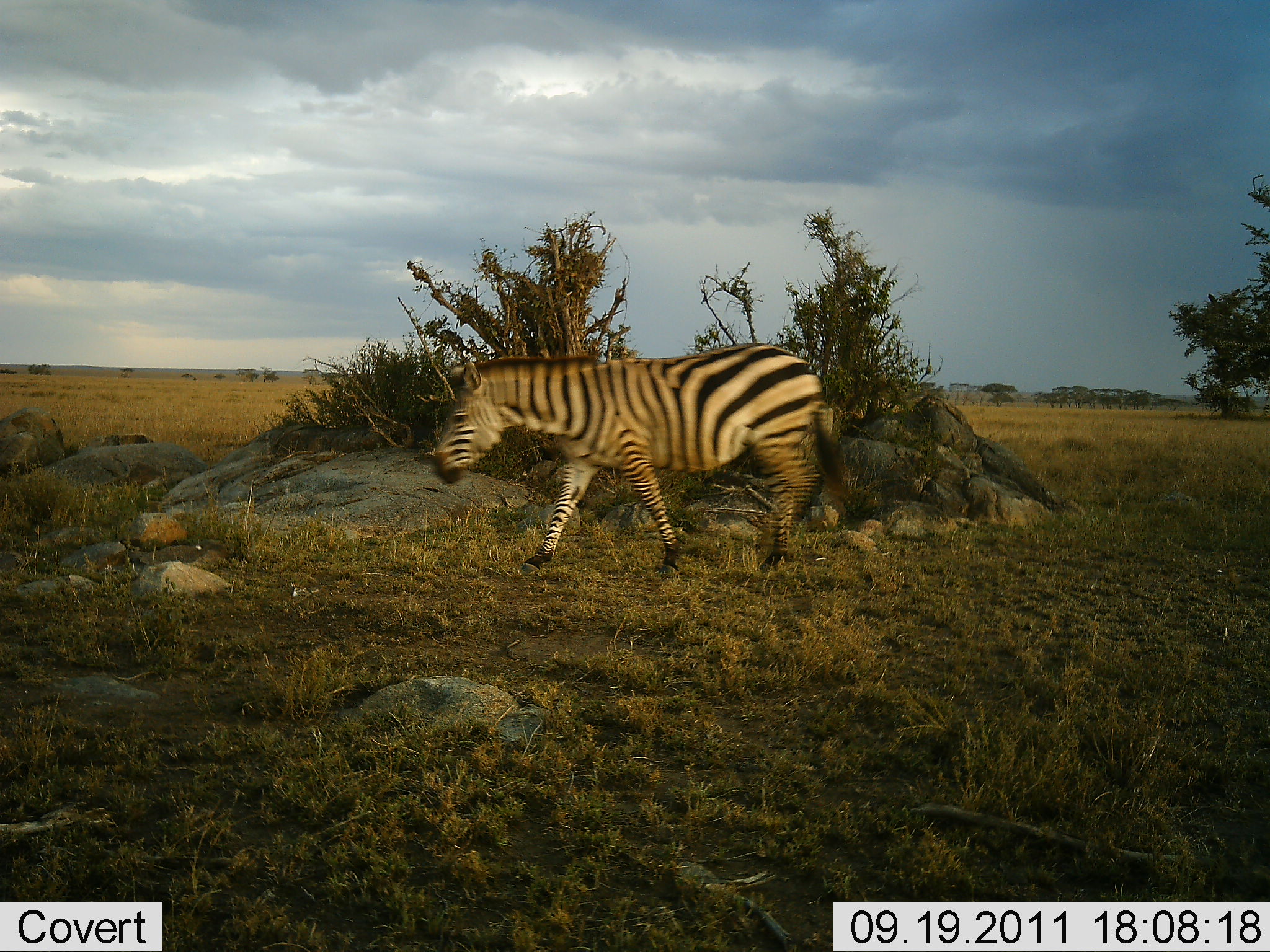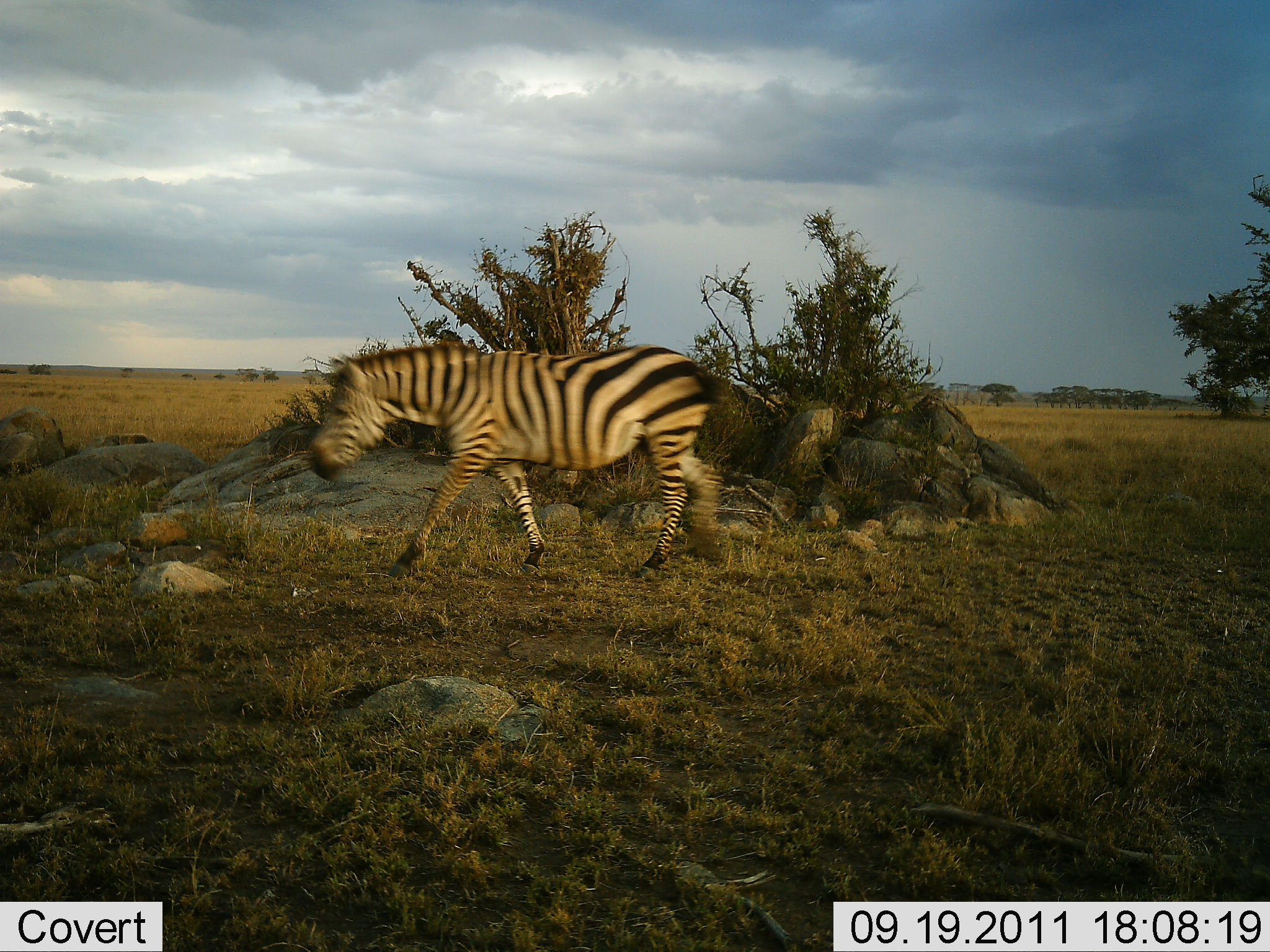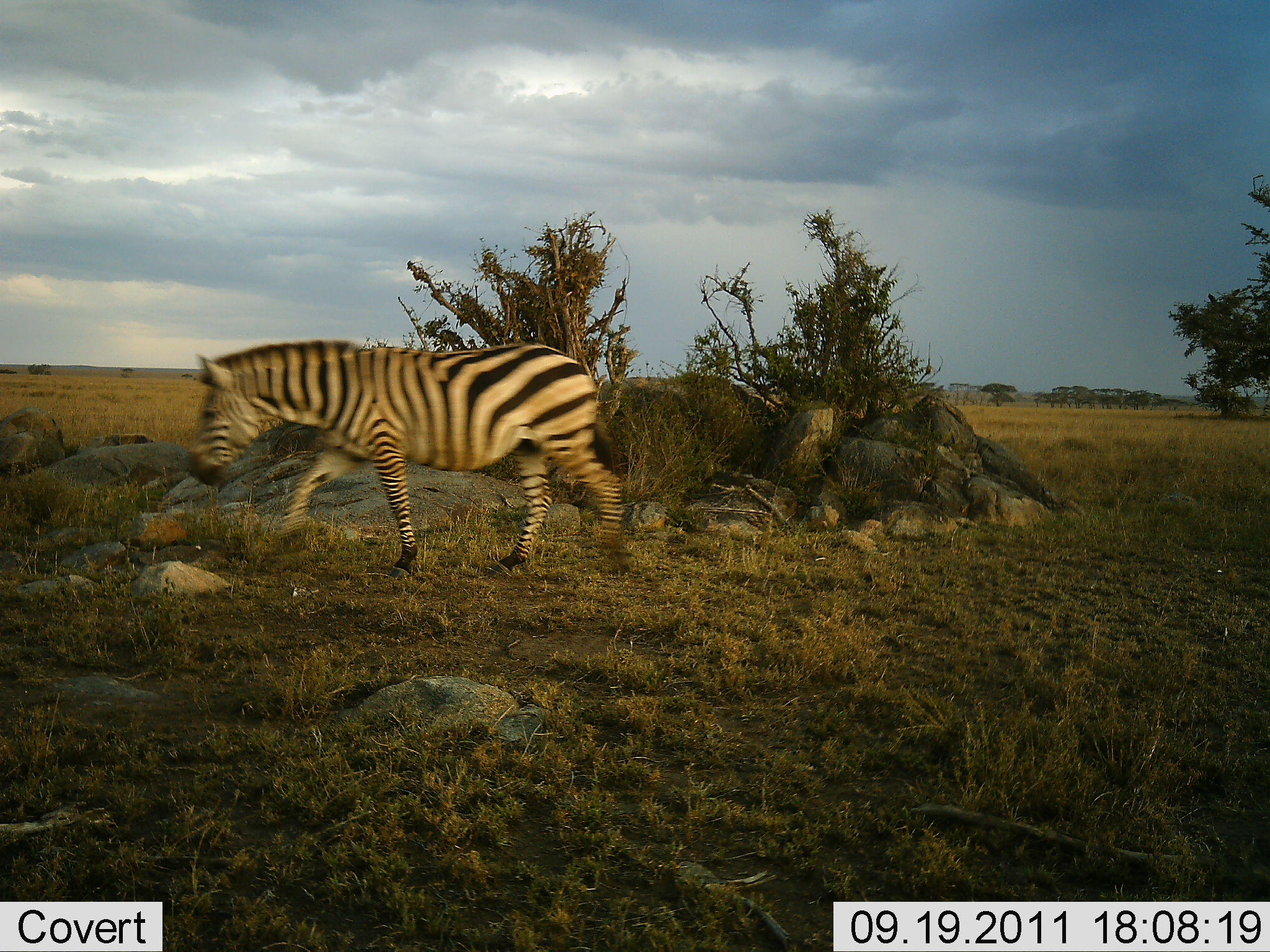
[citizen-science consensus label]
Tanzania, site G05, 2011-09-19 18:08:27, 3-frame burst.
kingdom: Animalia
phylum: Chordata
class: Mammalia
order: Perissodactyla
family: Equidae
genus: Equus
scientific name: Equus quagga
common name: plains zebra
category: zebra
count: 1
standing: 8%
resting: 0%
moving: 100%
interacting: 0%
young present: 0%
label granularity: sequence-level